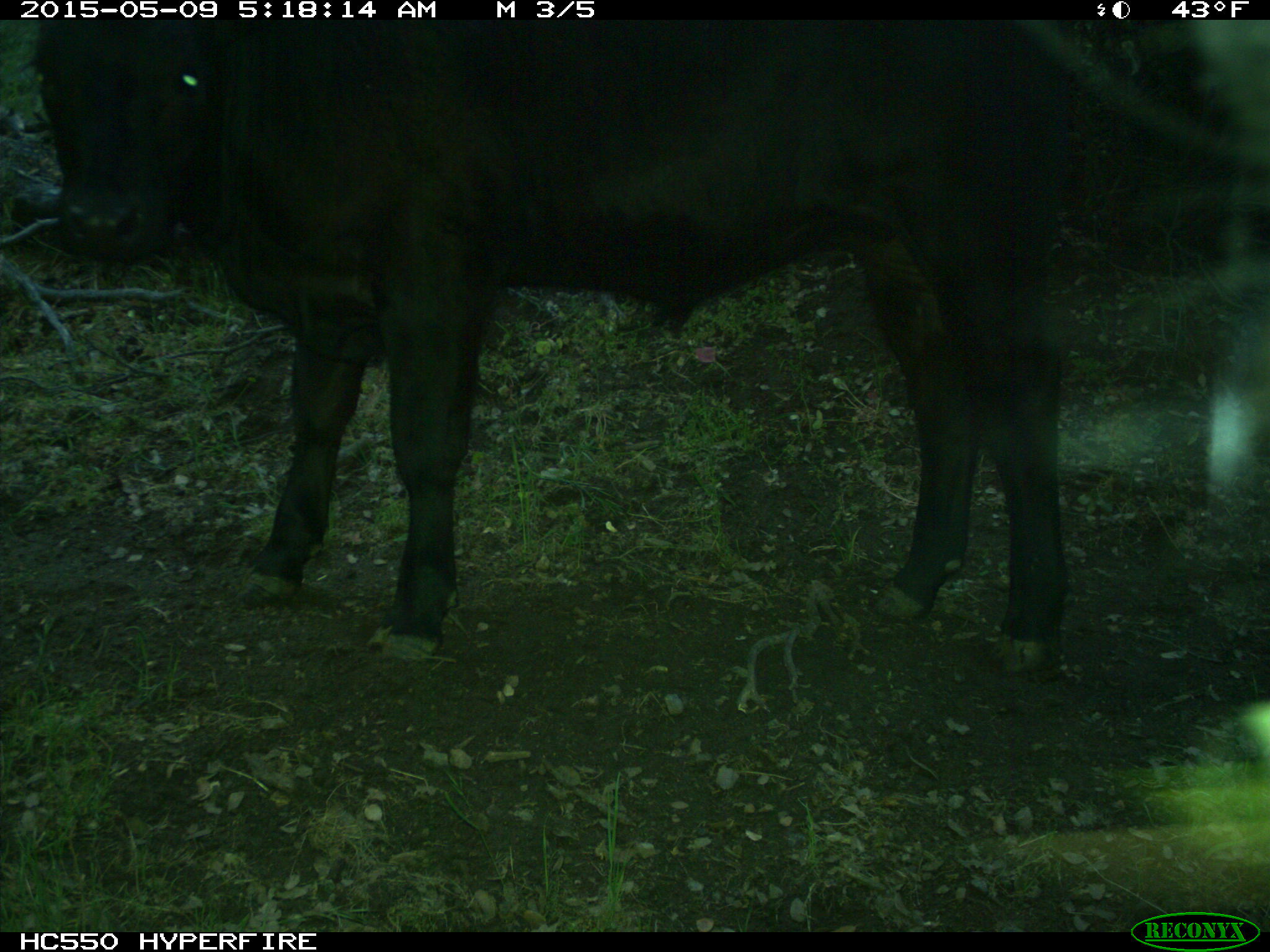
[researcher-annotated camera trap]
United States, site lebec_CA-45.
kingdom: Animalia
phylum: Chordata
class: Mammalia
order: Artiodactyla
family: Bovidae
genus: Bos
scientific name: Bos taurus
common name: domestic cow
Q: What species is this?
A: Bos taurus (domestic cow).